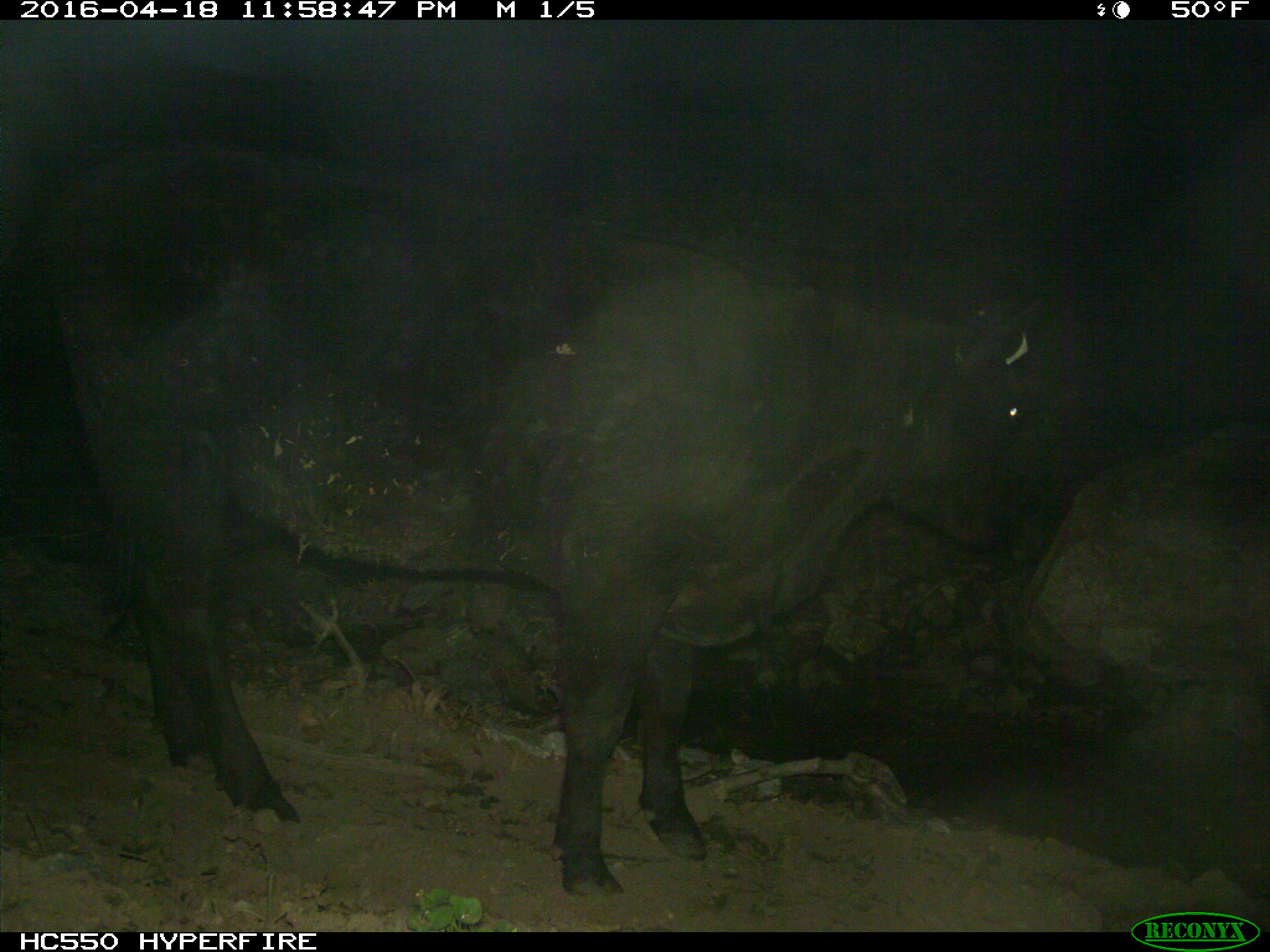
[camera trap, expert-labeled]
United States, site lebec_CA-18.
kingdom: Animalia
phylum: Chordata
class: Mammalia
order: Artiodactyla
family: Bovidae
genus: Bos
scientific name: Bos taurus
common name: domestic cow